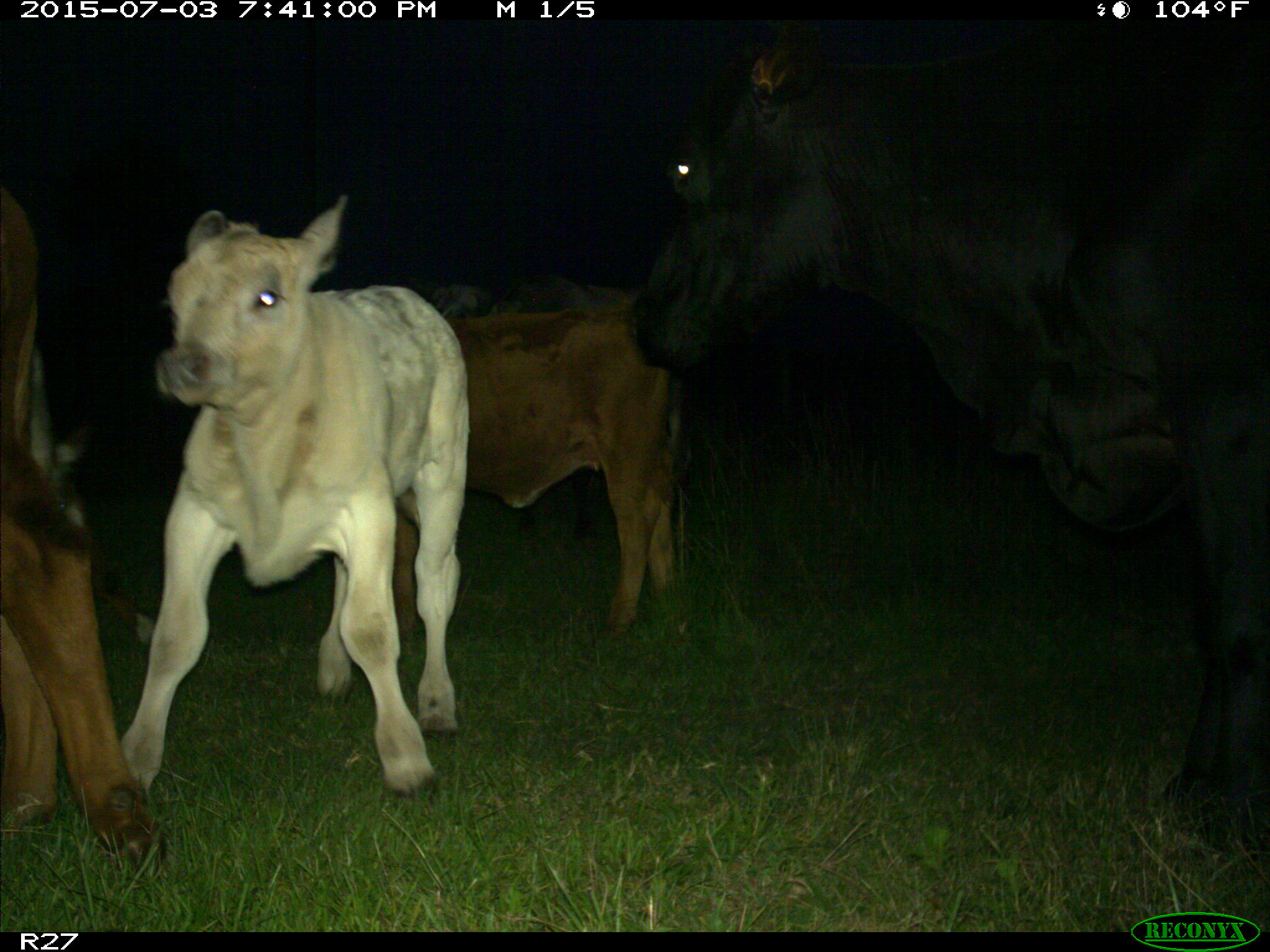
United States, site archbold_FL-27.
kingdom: Animalia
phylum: Chordata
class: Mammalia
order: Artiodactyla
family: Bovidae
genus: Bos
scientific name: Bos taurus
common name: domestic cow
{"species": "Bos taurus (domestic cow)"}